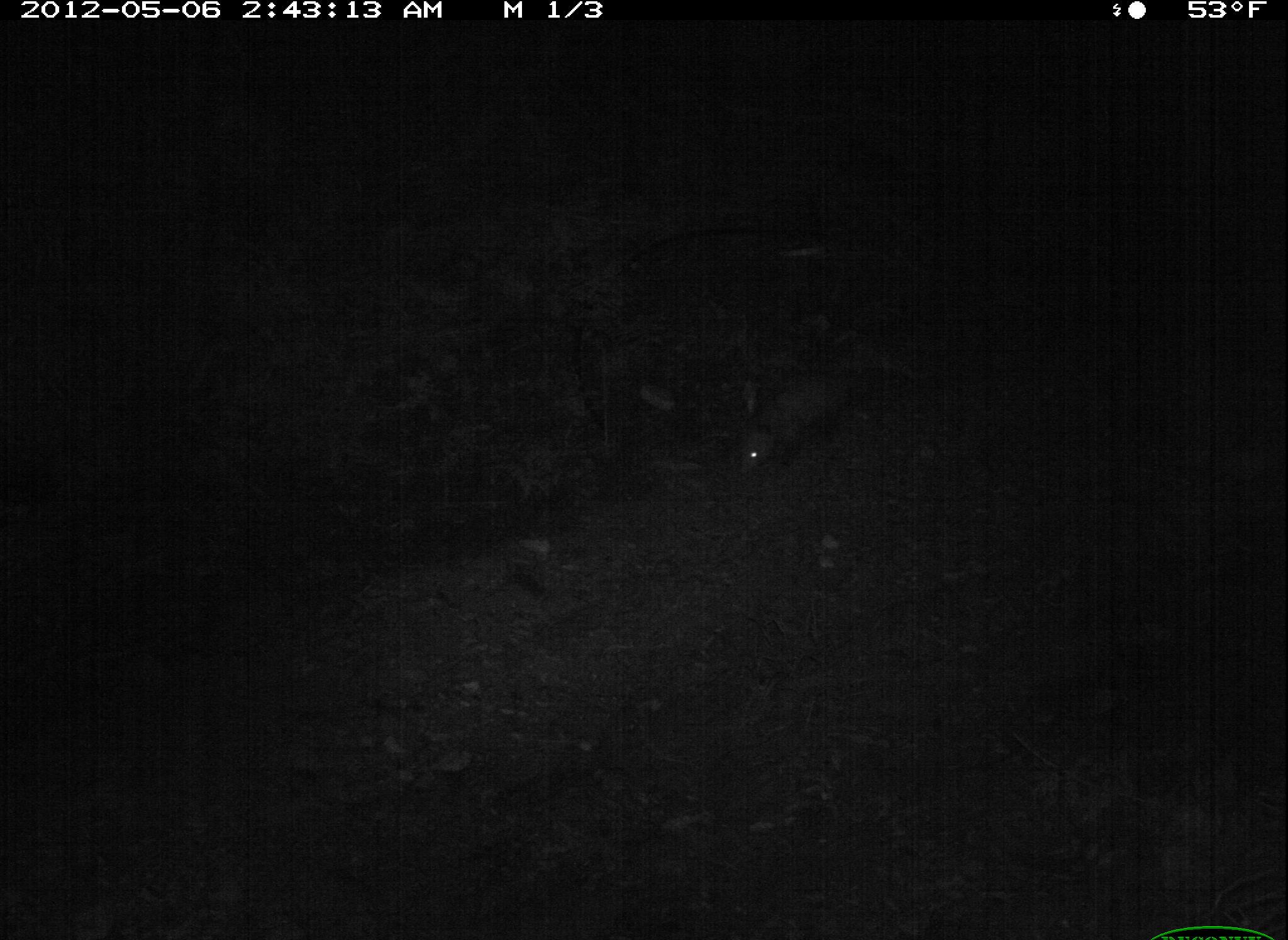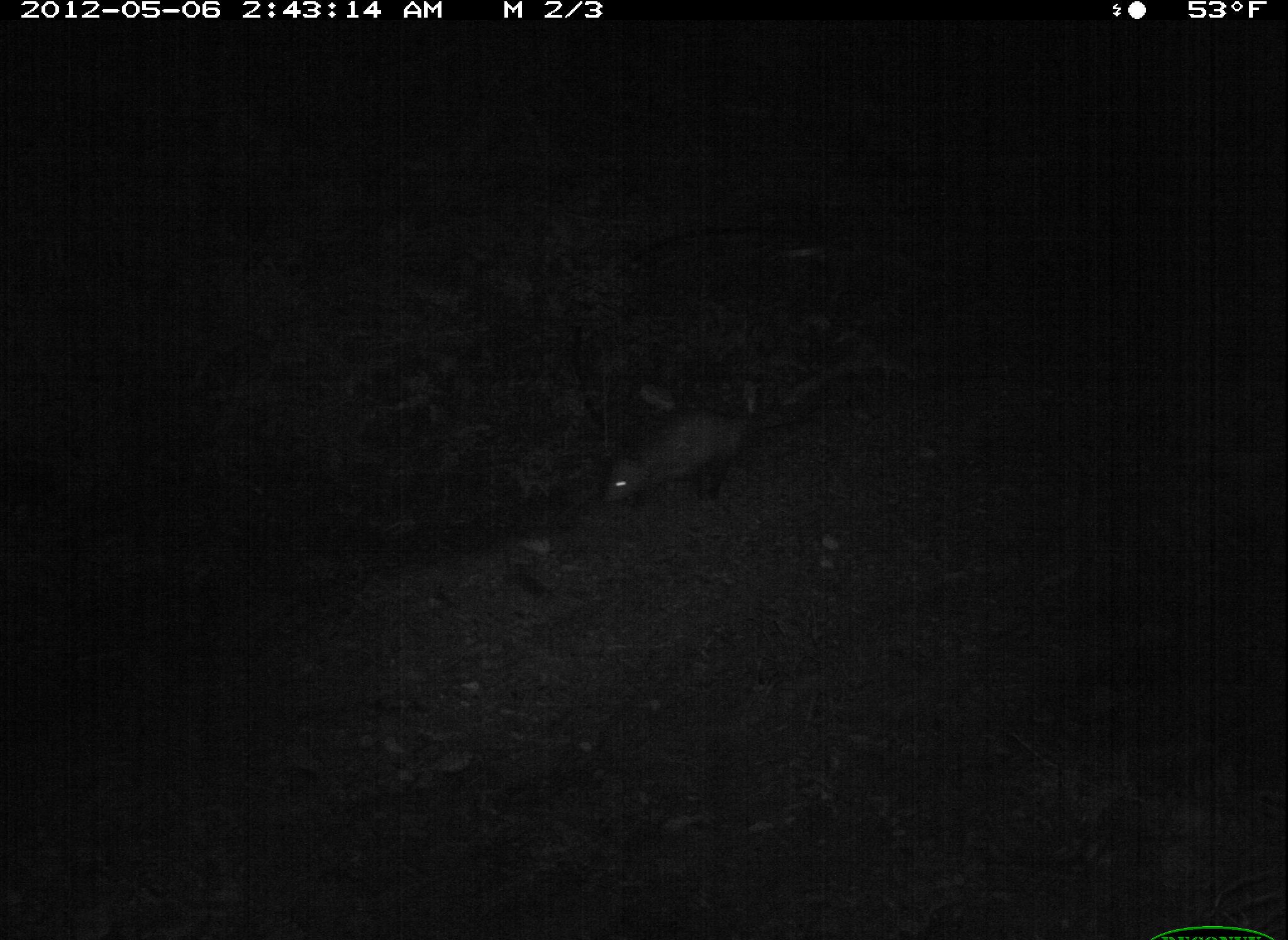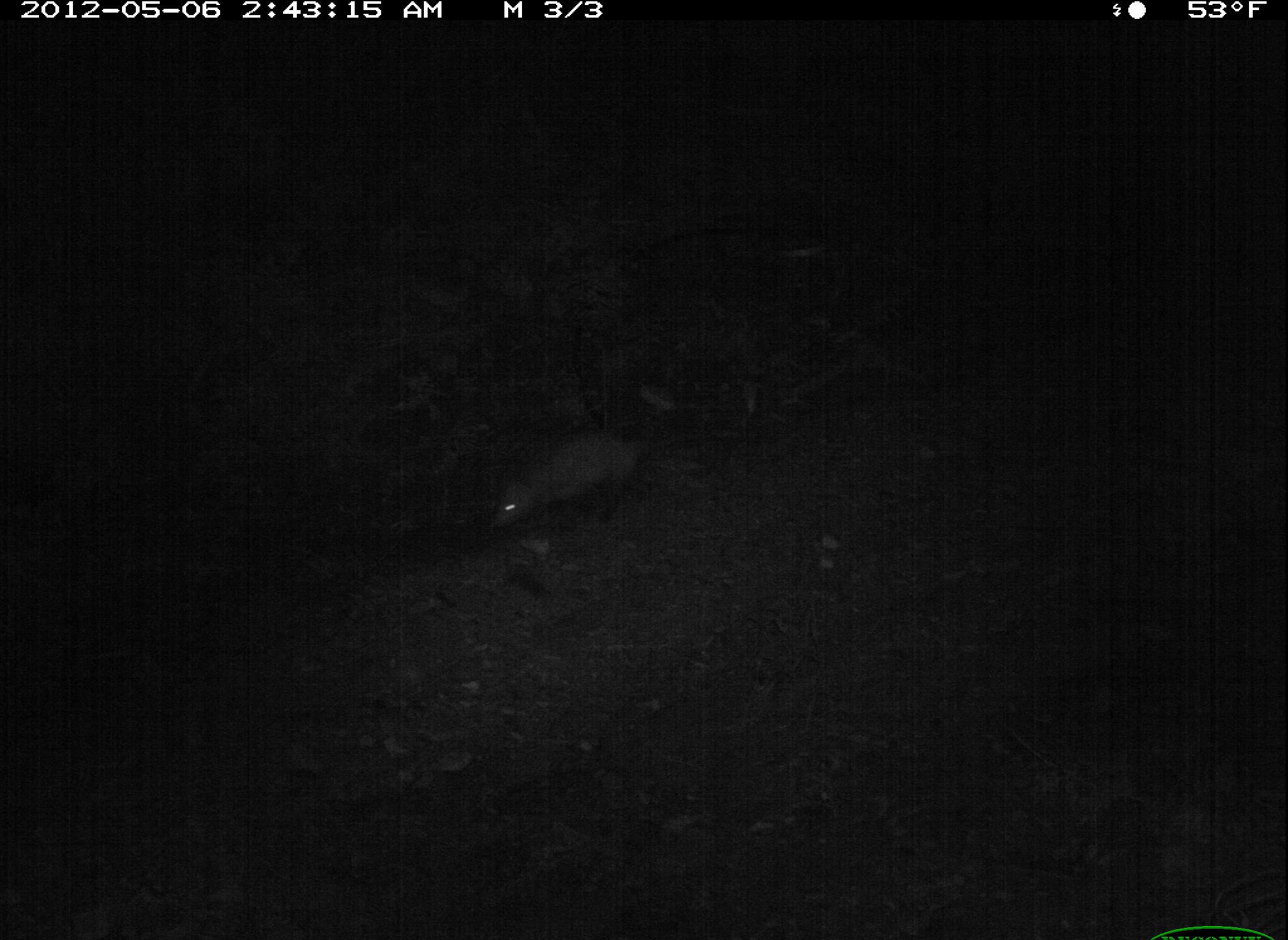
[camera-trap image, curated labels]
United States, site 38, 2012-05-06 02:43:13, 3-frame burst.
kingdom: Animalia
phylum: Chordata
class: Mammalia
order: Didelphimorphia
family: Didelphidae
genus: Didelphis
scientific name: Didelphis virginiana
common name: virginia opossum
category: opossum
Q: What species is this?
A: Opossum (virginia opossum) (Didelphis virginiana).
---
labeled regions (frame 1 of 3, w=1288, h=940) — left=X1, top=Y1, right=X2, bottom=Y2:
opossum: left=737, top=354, right=898, bottom=477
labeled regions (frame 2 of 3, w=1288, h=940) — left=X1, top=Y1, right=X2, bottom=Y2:
opossum: left=560, top=375, right=818, bottom=544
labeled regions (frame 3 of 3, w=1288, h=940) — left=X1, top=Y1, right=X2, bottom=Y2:
opossum: left=488, top=414, right=692, bottom=538